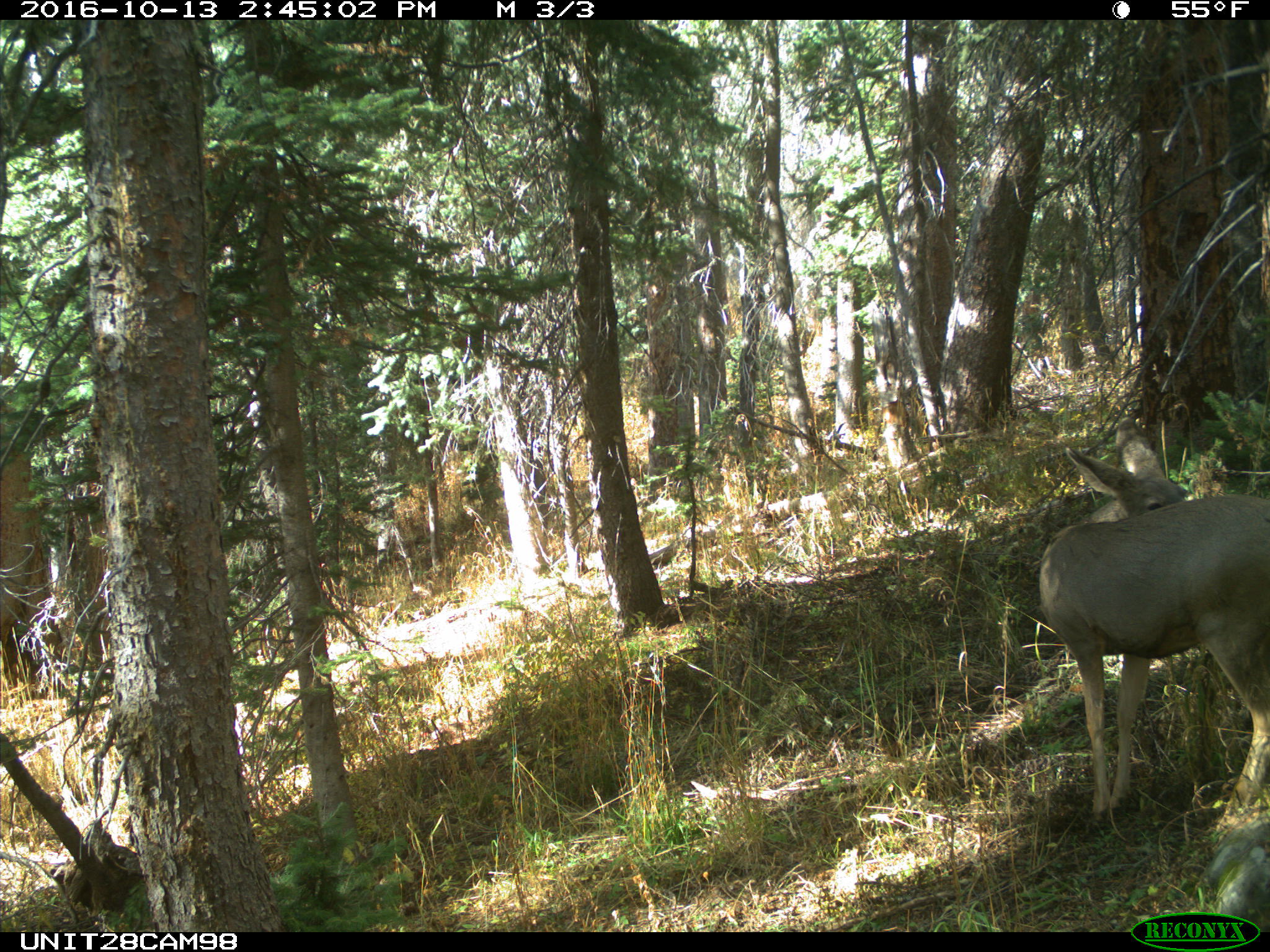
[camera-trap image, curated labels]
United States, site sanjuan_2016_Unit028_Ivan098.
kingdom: Animalia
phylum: Chordata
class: Mammalia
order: Artiodactyla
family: Cervidae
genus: Odocoileus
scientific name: Odocoileus hemionus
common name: mule deer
Odocoileus hemionus (mule deer).